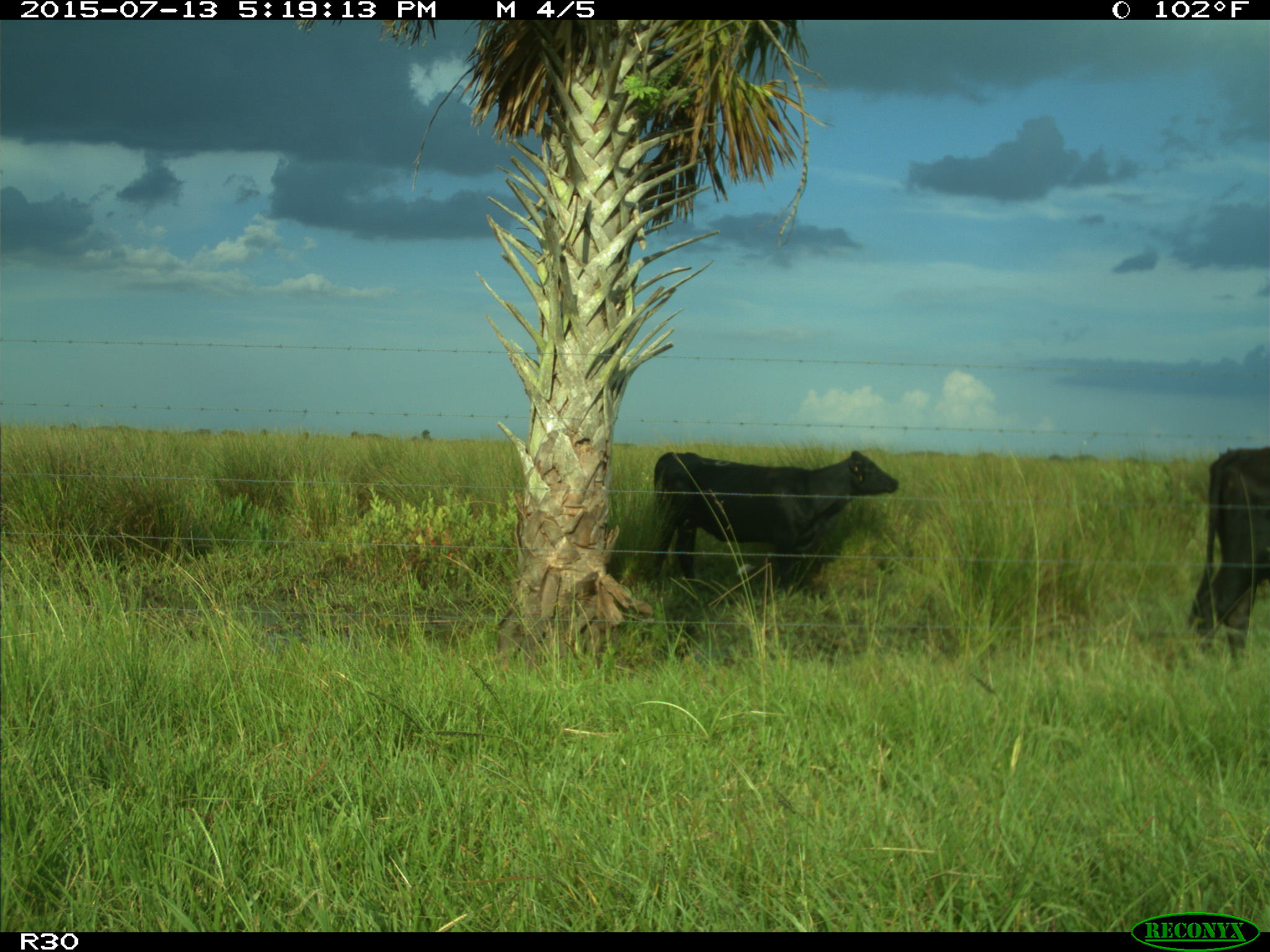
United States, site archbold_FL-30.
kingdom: Animalia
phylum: Chordata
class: Mammalia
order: Artiodactyla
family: Bovidae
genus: Bos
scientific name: Bos taurus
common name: domestic cow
Bos taurus (domestic cow).